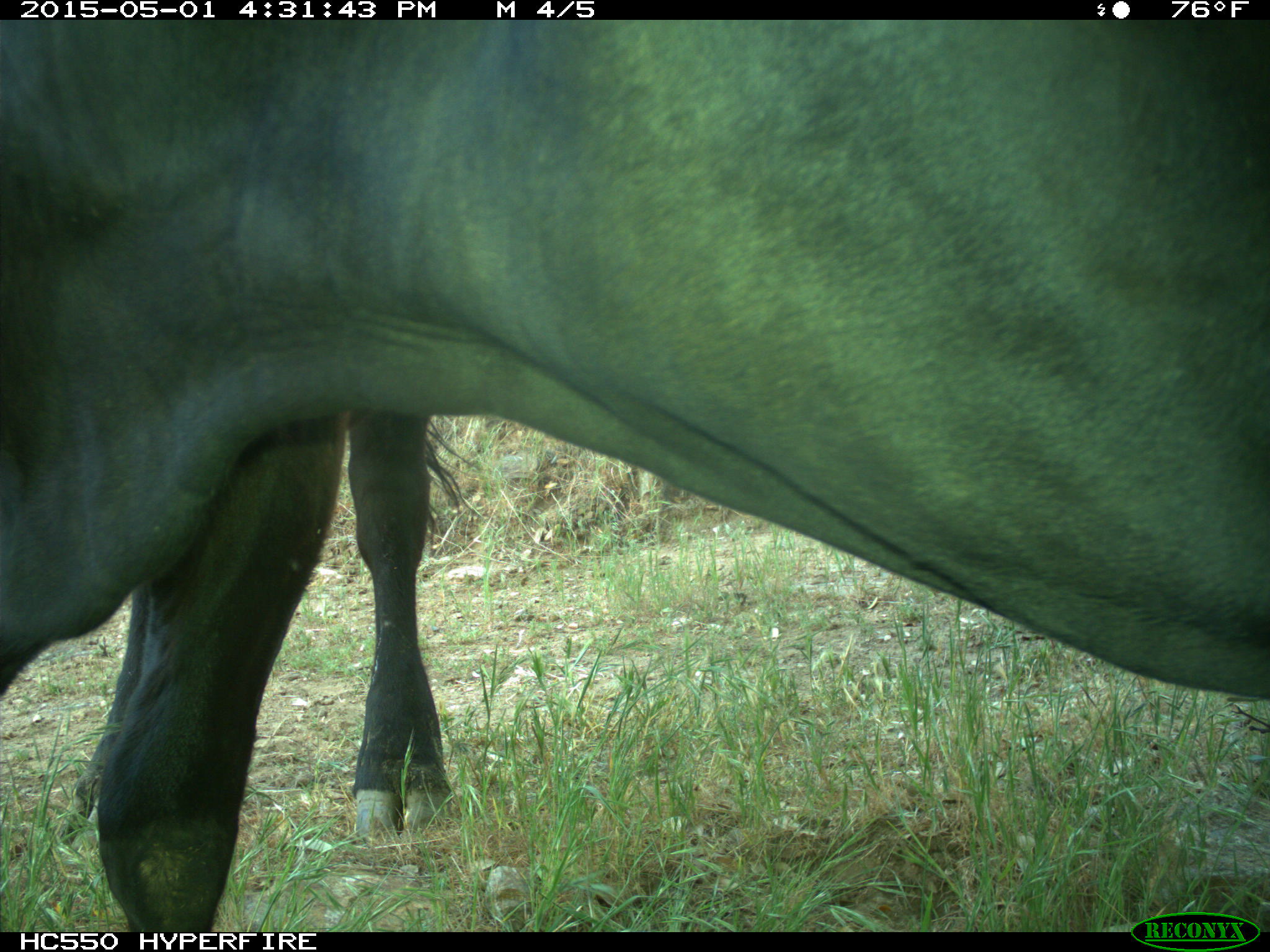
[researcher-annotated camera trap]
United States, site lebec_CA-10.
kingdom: Animalia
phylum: Chordata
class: Mammalia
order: Artiodactyla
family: Bovidae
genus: Bos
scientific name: Bos taurus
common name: domestic cow